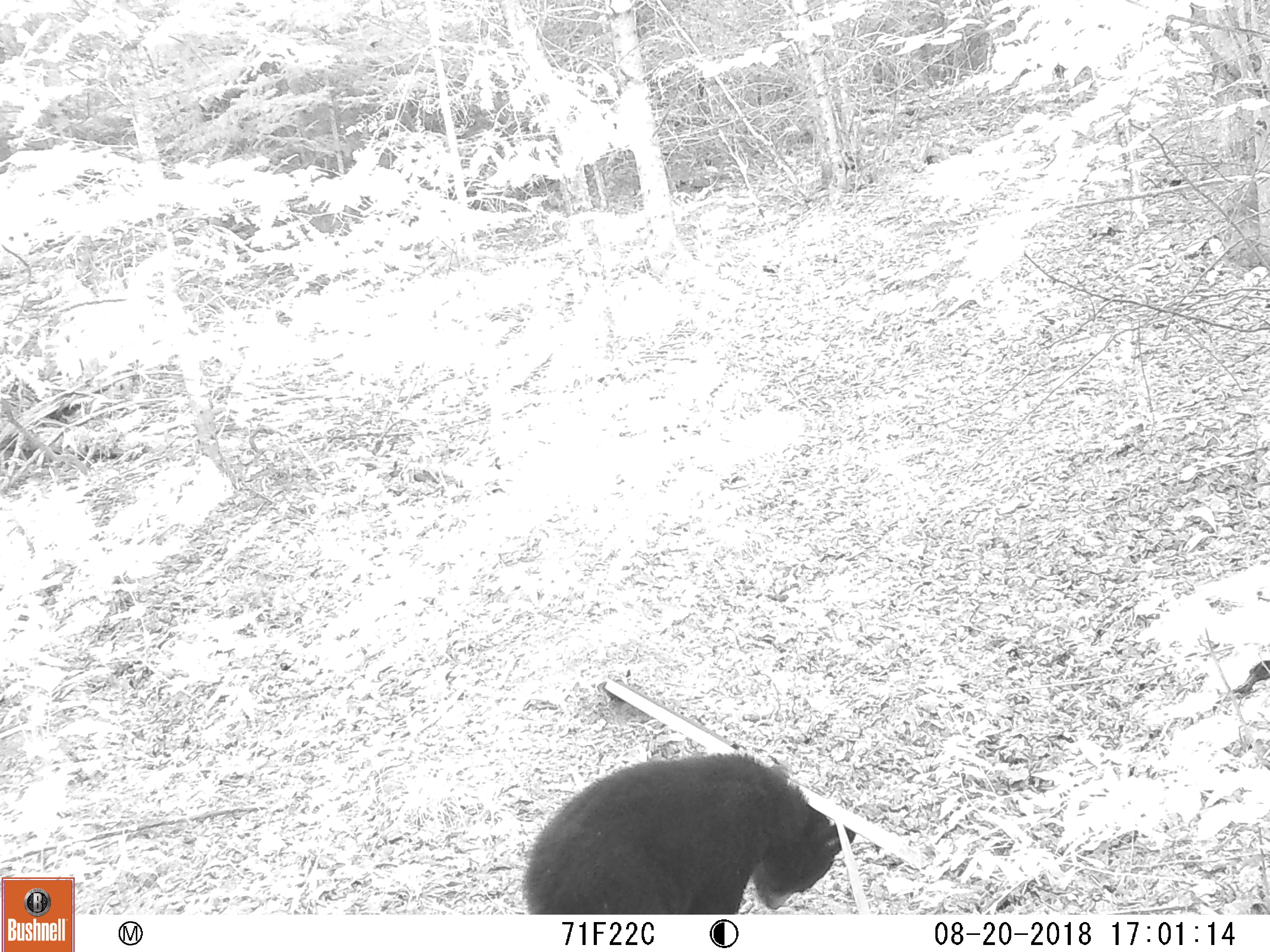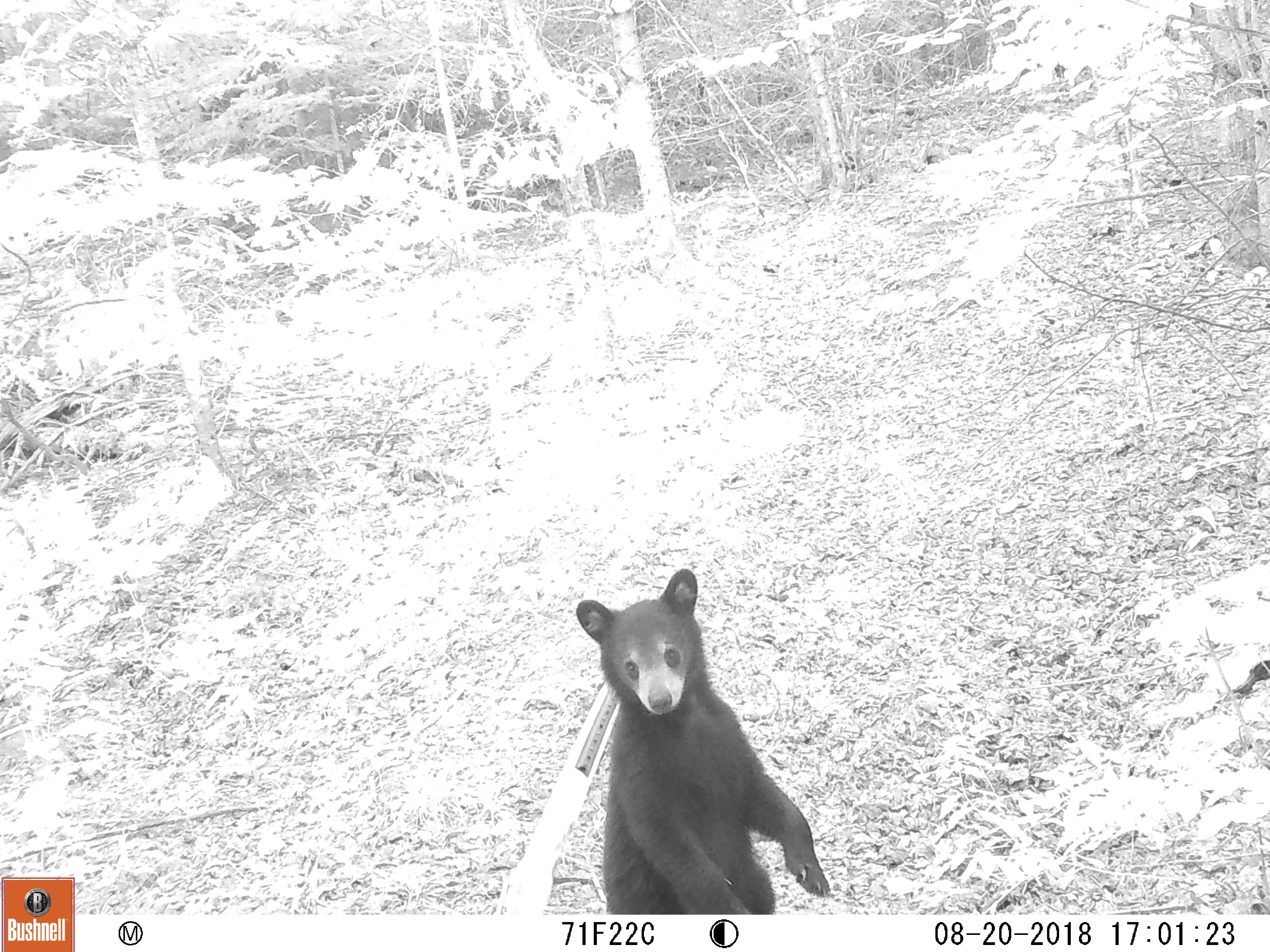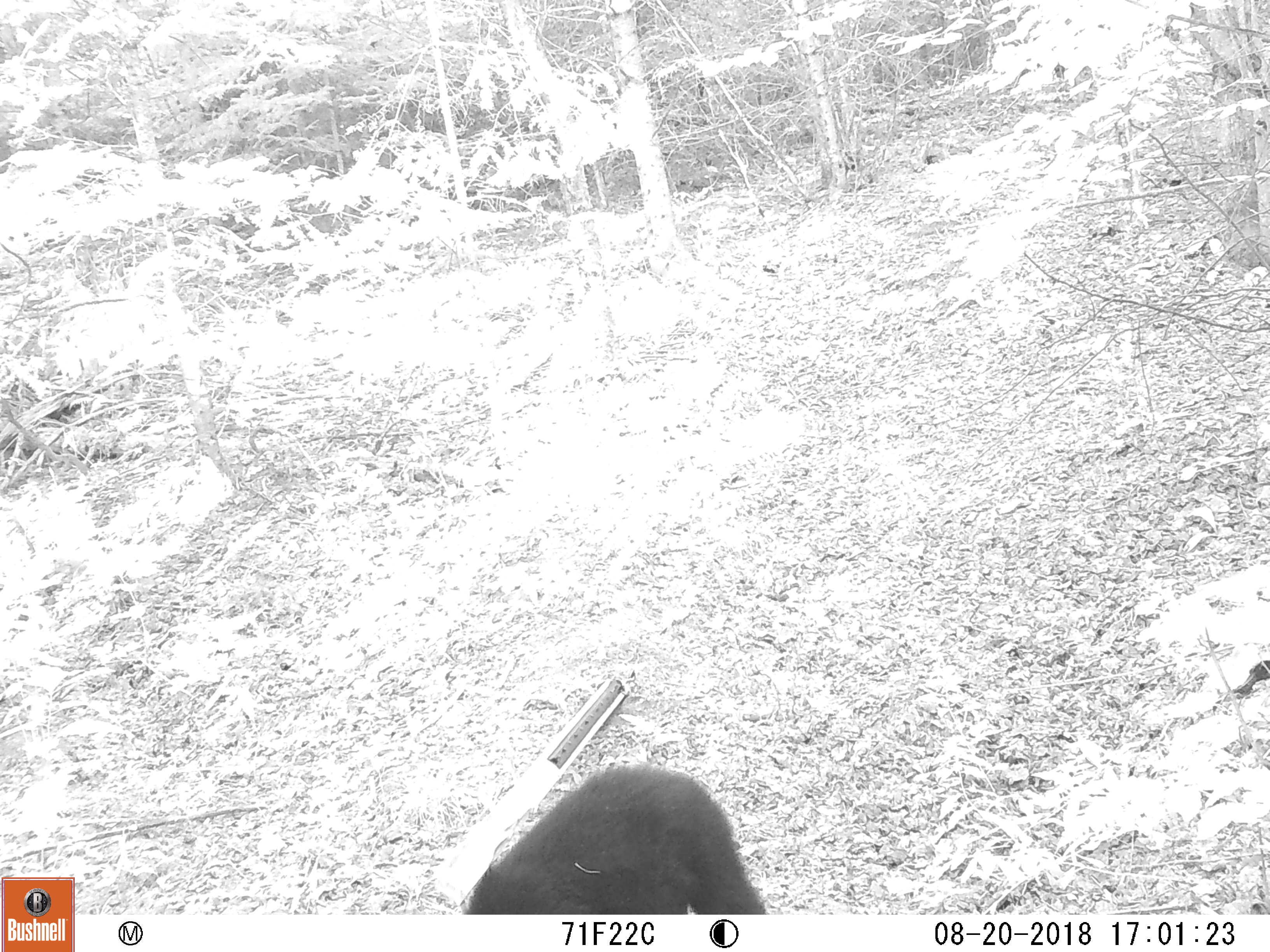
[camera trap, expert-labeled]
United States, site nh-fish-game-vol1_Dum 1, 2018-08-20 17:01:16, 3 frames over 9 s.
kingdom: Animalia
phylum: Chordata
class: Mammalia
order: Carnivora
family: Ursidae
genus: Ursus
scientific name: Ursus americanus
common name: black bear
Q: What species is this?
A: Black bear (Ursus americanus).